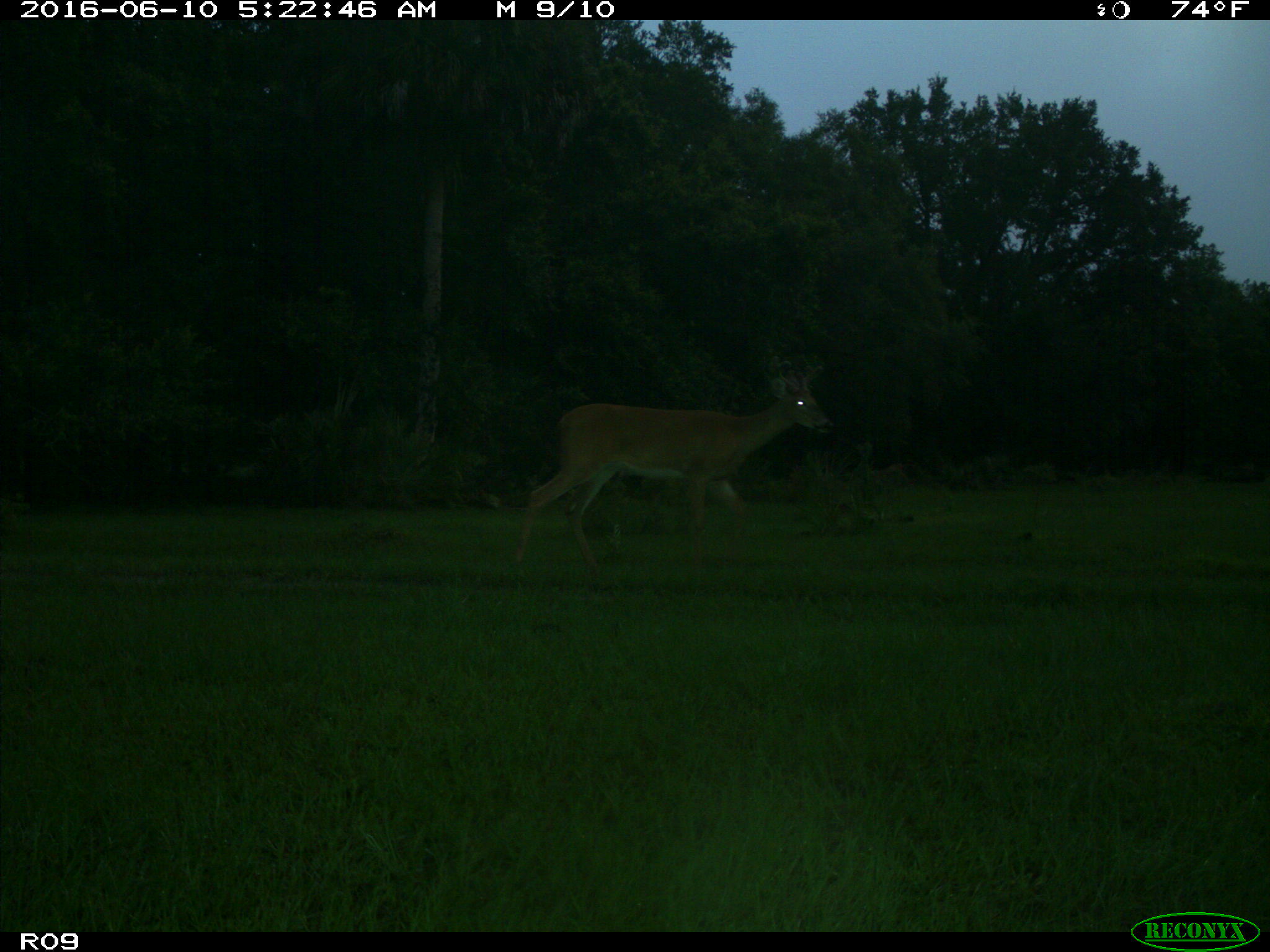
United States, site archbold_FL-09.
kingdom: Animalia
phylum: Chordata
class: Mammalia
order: Artiodactyla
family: Cervidae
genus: Odocoileus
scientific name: Odocoileus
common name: deer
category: unidentified deer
Unidentified deer (deer) (Odocoileus).